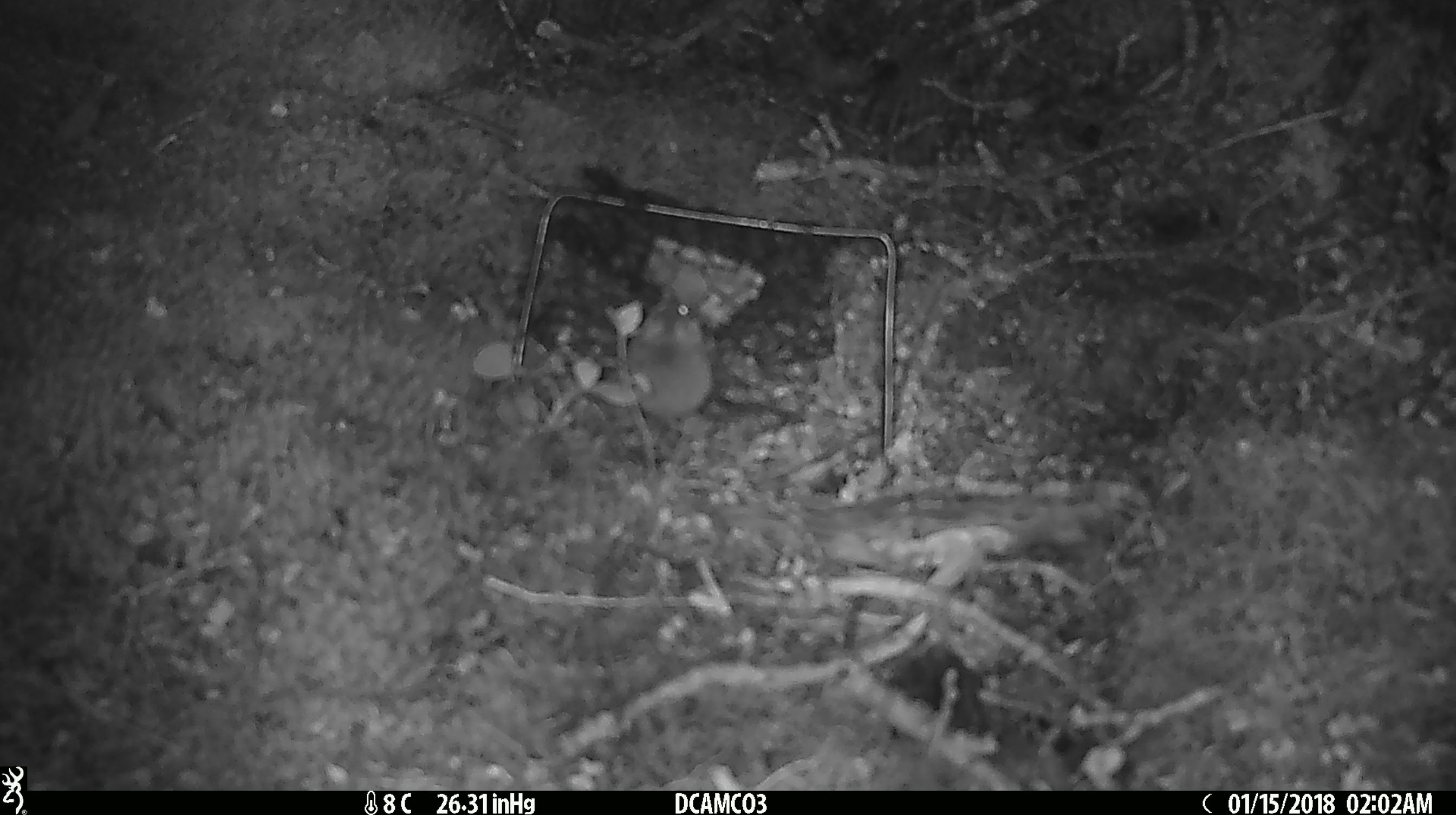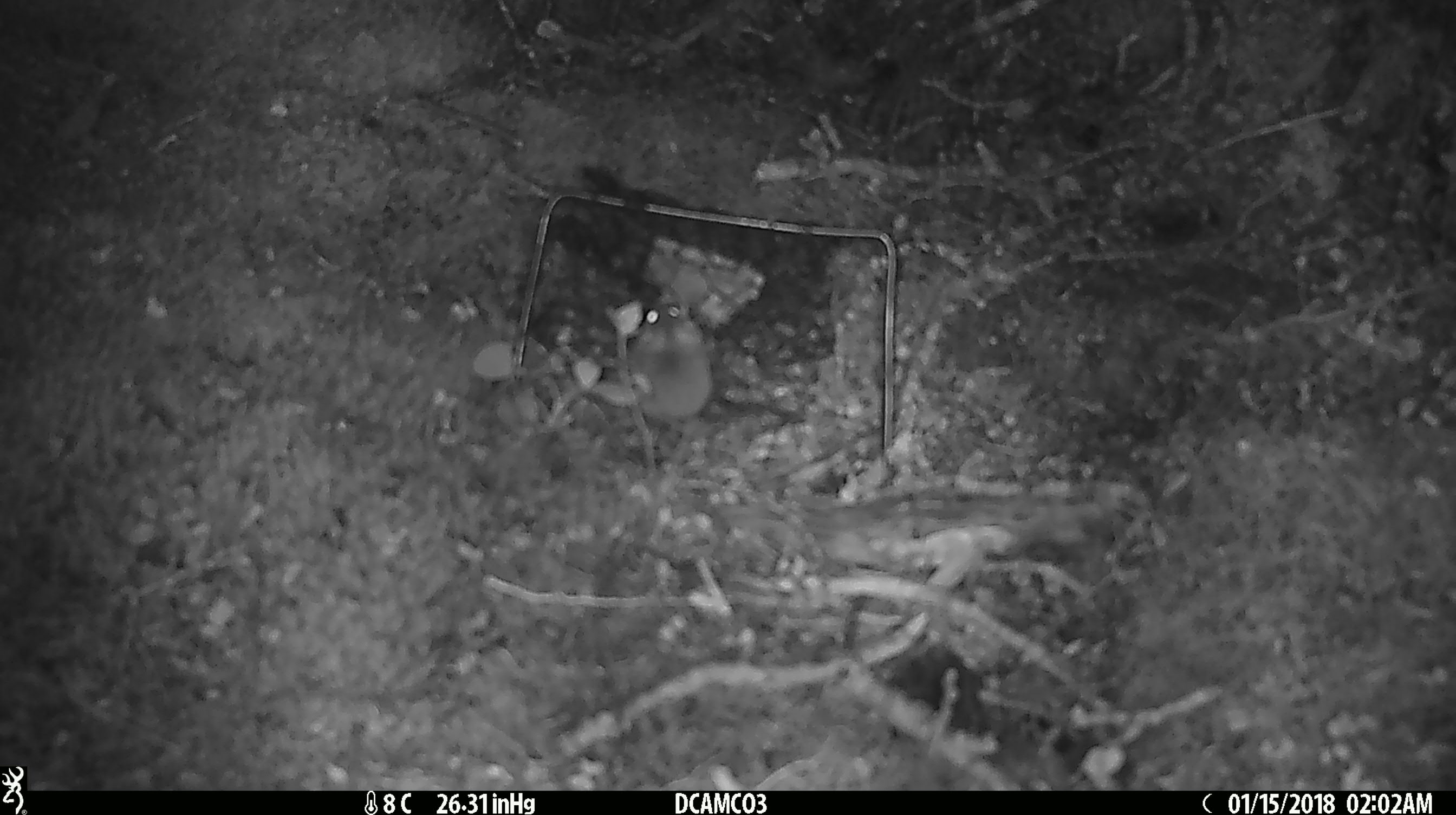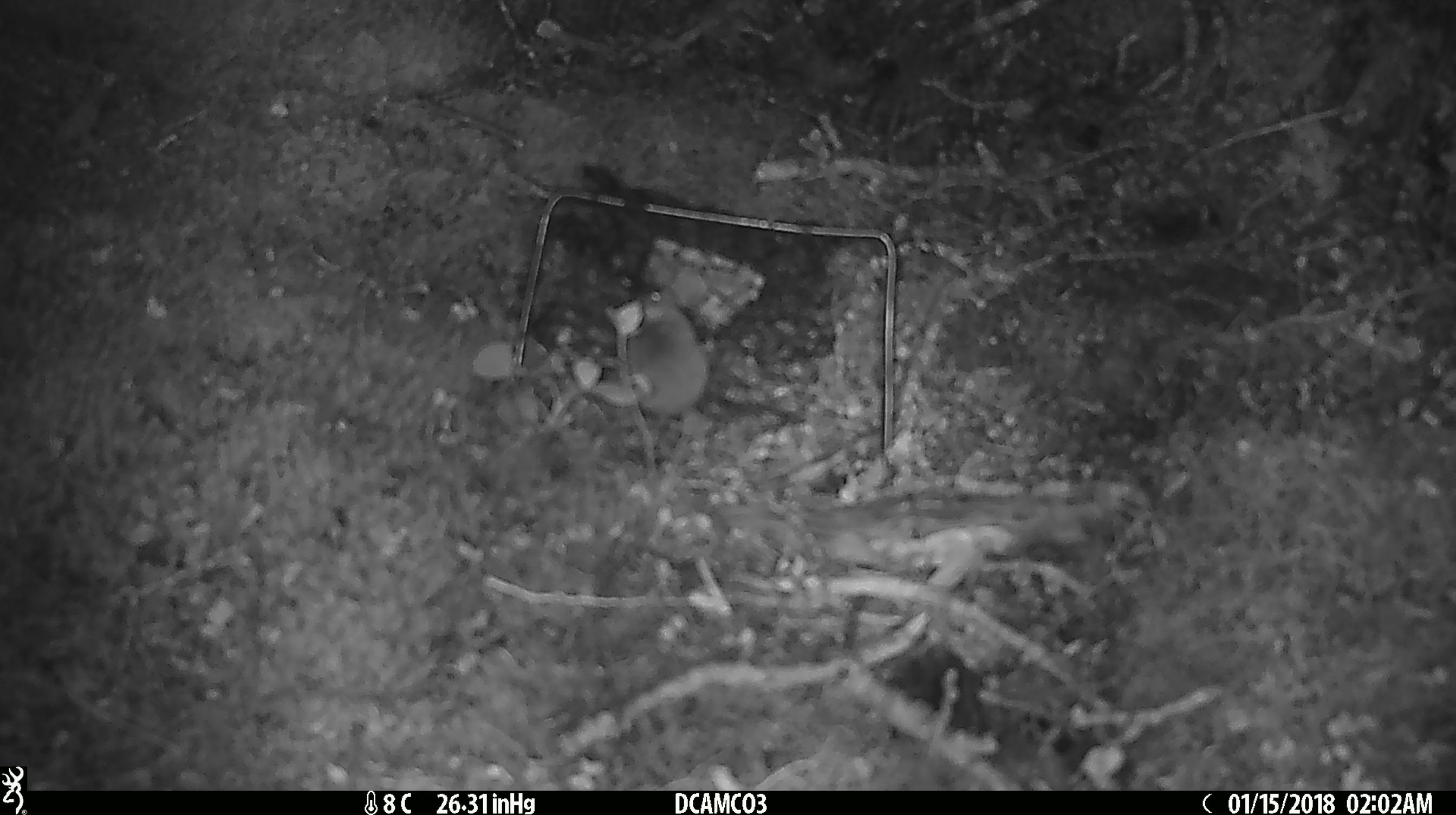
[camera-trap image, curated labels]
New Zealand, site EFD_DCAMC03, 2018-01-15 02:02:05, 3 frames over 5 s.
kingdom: Animalia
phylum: Chordata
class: Mammalia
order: Rodentia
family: Muridae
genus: Mus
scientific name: Mus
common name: mouse